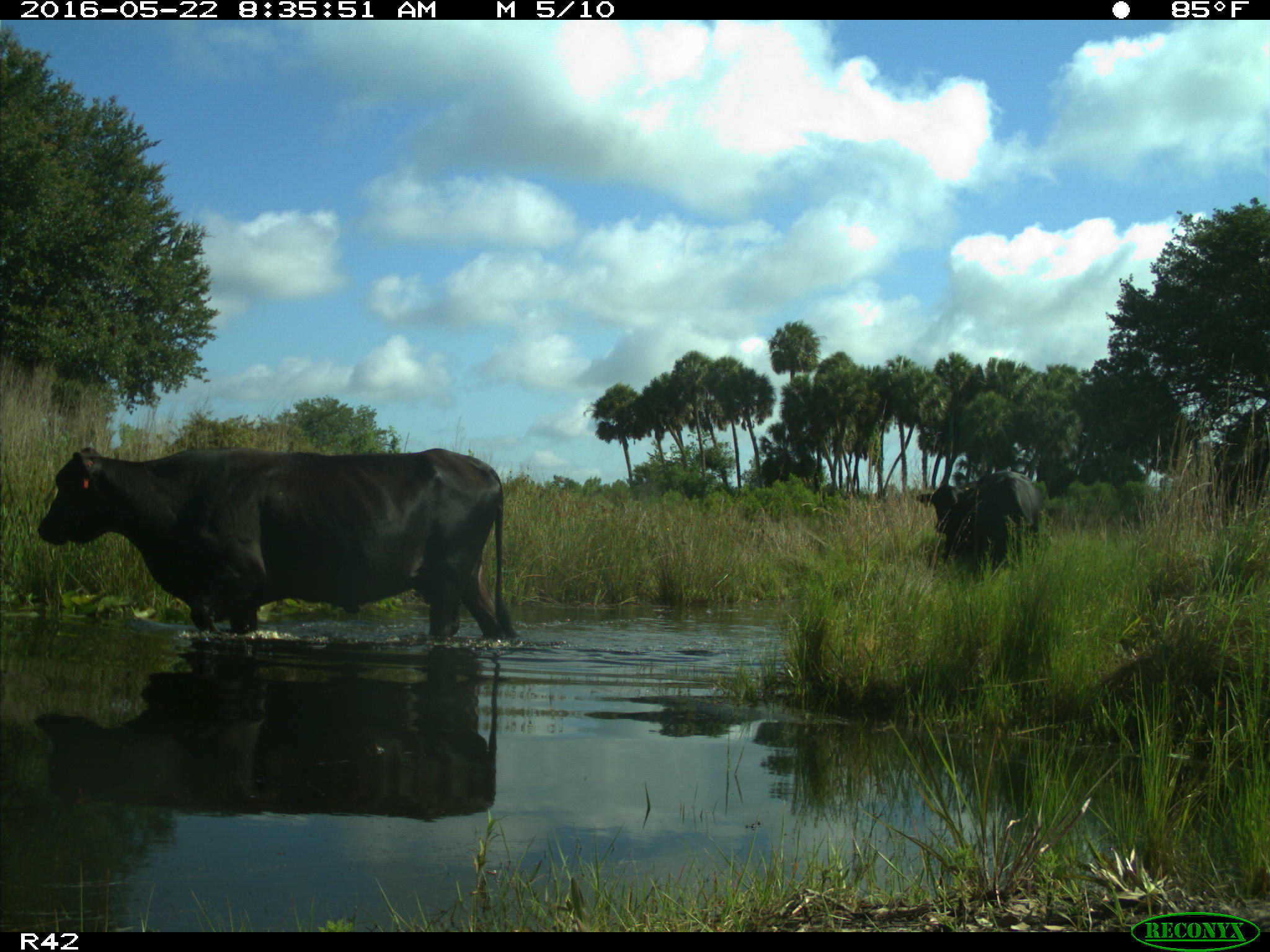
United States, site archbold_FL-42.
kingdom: Animalia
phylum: Chordata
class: Mammalia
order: Artiodactyla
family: Bovidae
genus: Bos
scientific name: Bos taurus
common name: domestic cow